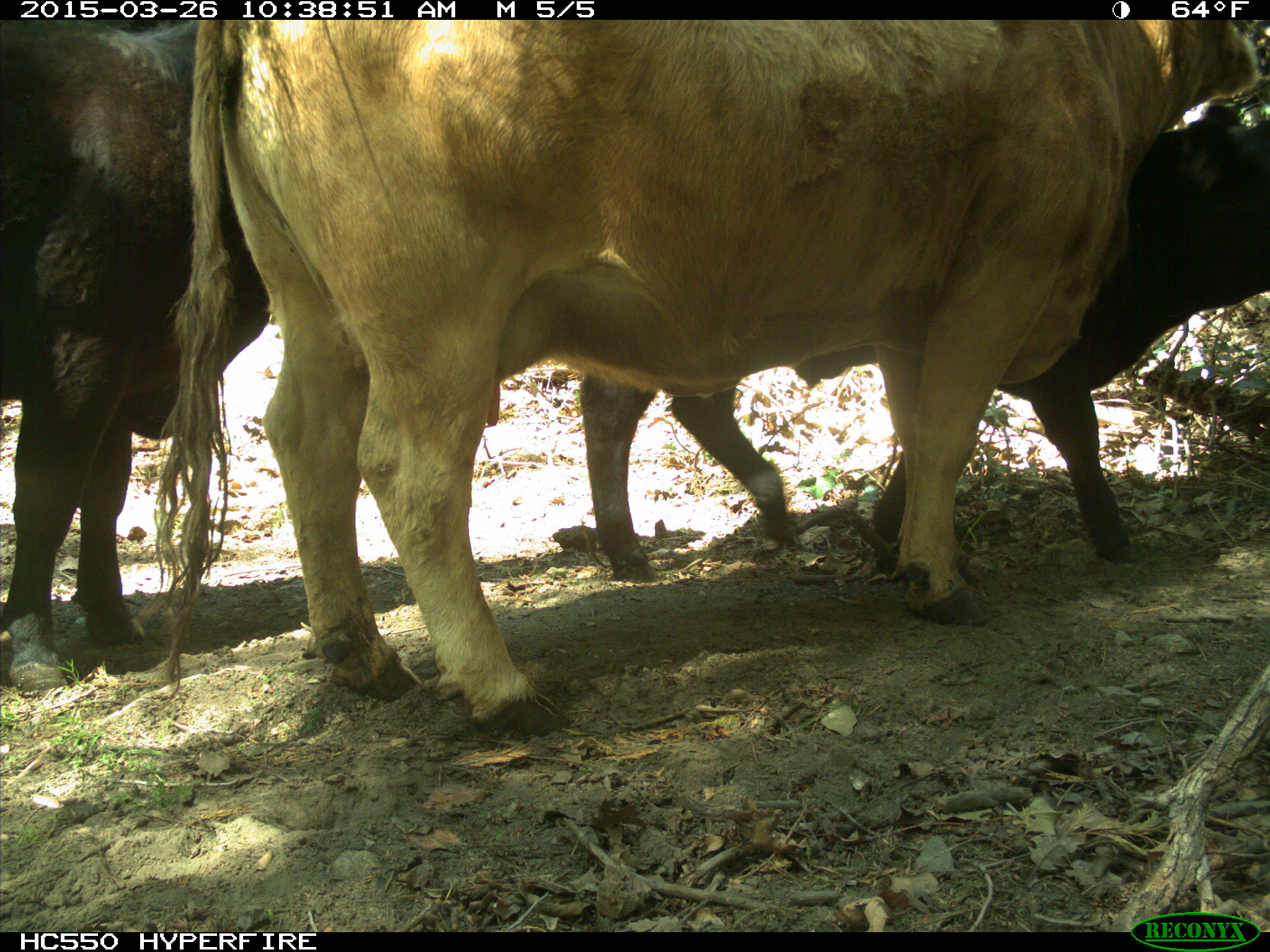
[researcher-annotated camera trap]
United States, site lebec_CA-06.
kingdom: Animalia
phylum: Chordata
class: Mammalia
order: Artiodactyla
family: Bovidae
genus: Bos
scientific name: Bos taurus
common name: domestic cow